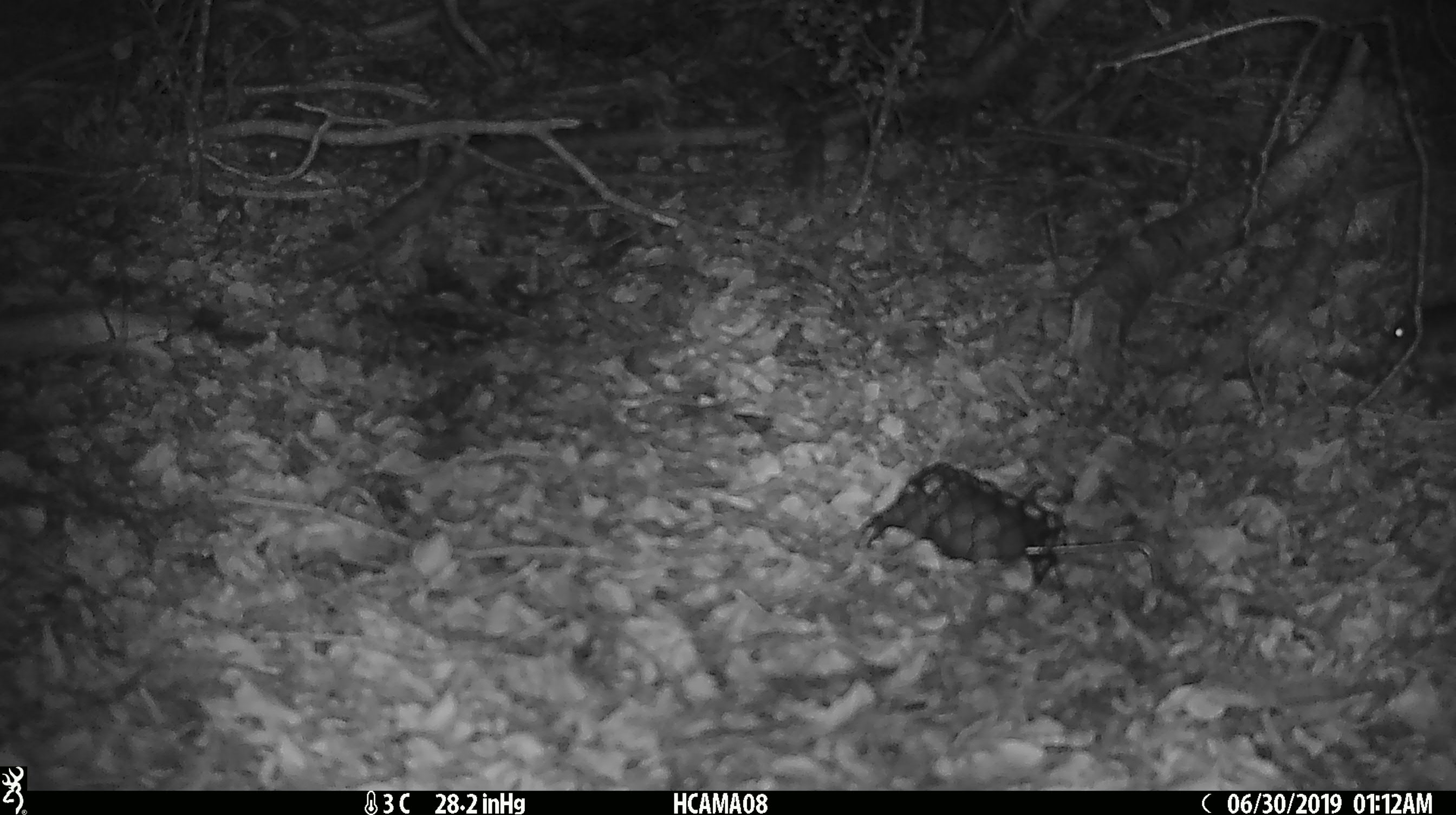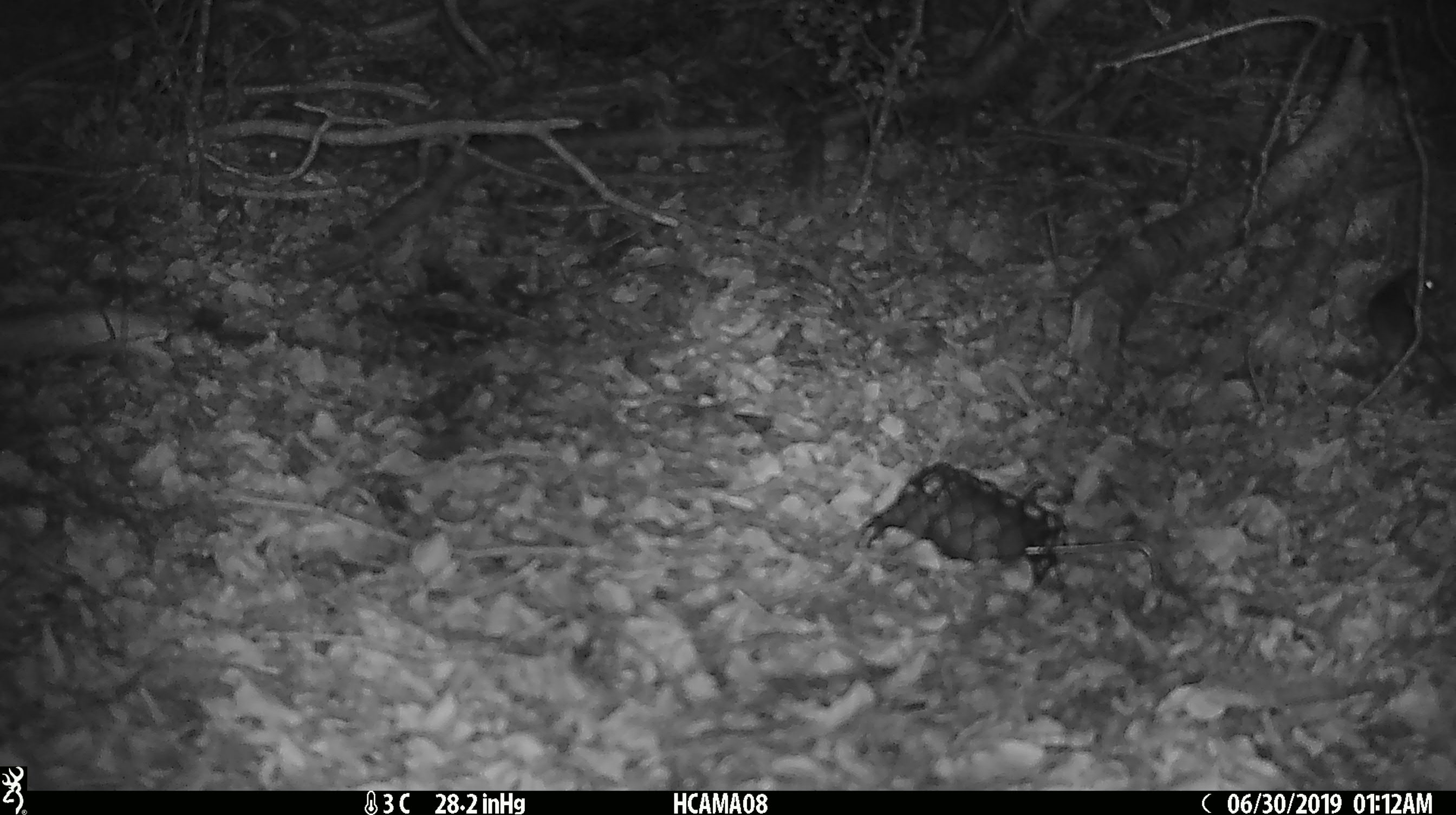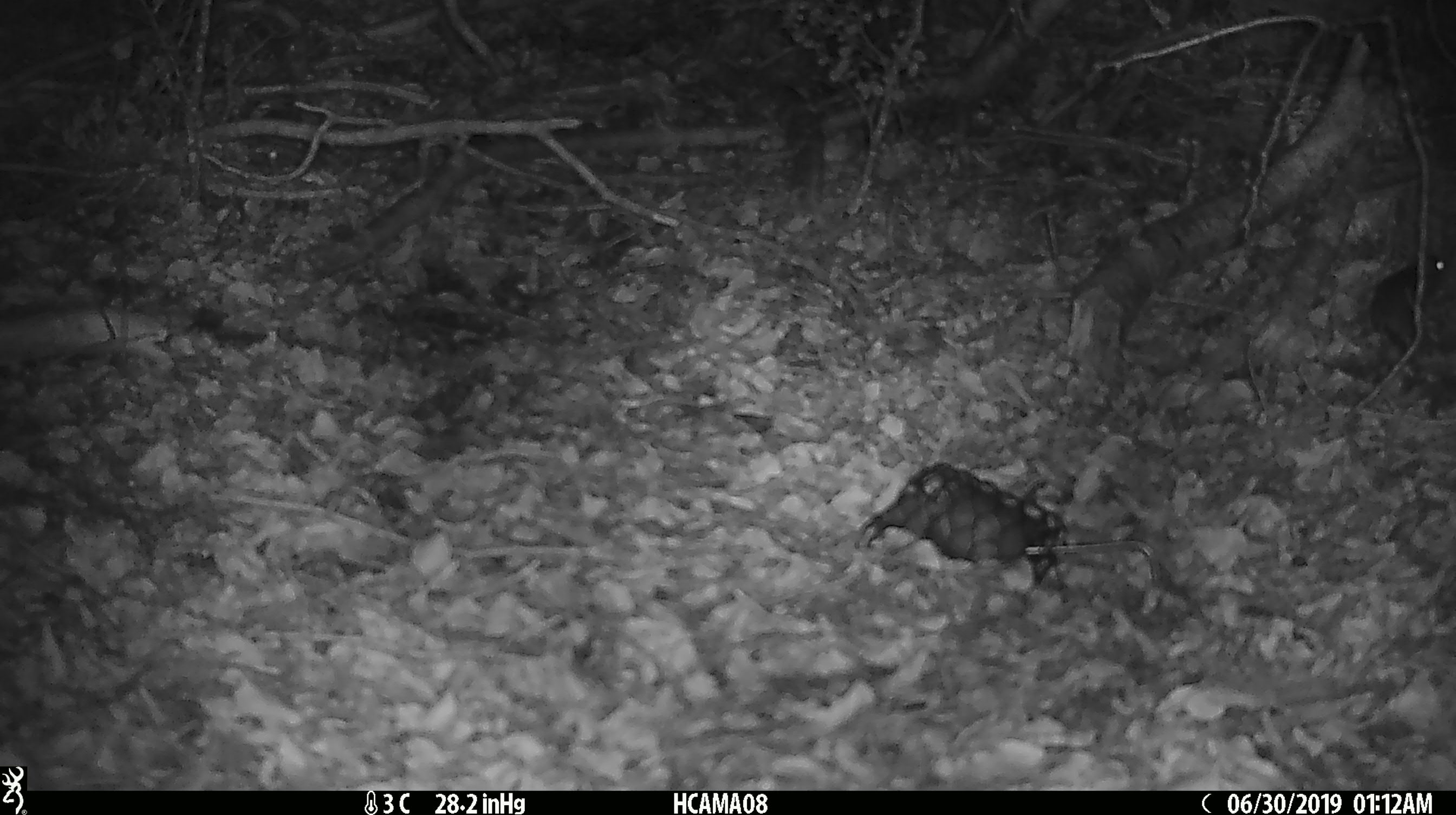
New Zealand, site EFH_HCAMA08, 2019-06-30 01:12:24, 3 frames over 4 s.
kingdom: Animalia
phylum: Chordata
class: Mammalia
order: Rodentia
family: Muridae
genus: Mus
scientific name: Mus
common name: mouse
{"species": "mouse (Mus)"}